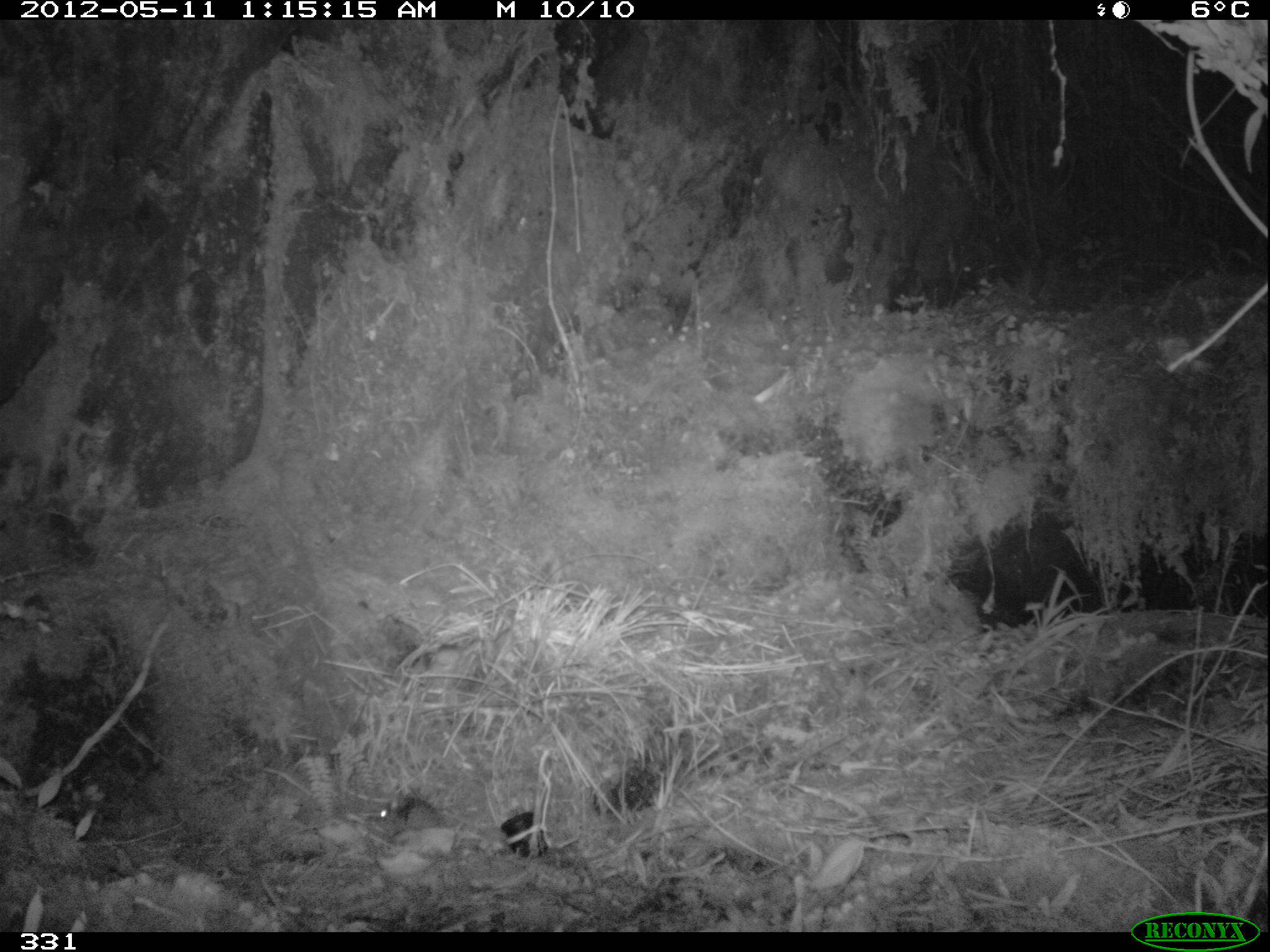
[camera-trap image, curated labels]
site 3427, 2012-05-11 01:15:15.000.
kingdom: Animalia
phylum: Chordata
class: Mammalia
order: Rodentia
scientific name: Rodentia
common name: rodents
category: unknown rodent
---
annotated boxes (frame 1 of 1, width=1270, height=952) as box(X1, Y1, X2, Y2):
unknown rodent: box(366, 794, 458, 840)